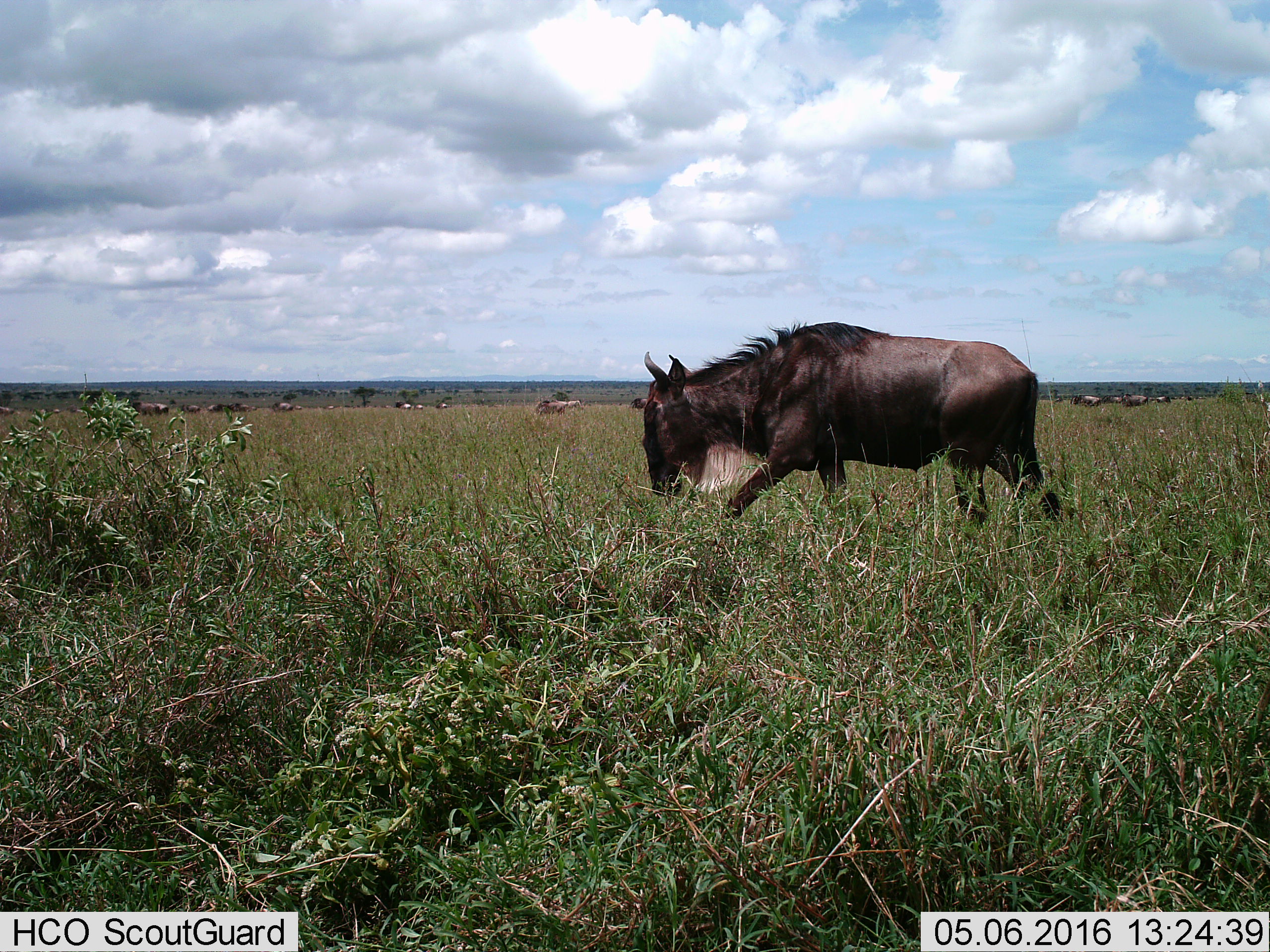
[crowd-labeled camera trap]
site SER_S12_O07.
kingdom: Animalia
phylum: Chordata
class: Mammalia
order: Artiodactyla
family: Bovidae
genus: Connochaetes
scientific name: Connochaetes taurinus taurinus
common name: blue wildebeest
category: wildebeestblue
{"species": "wildebeestblue (blue wildebeest) (Connochaetes taurinus taurinus)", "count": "11-50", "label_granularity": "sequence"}